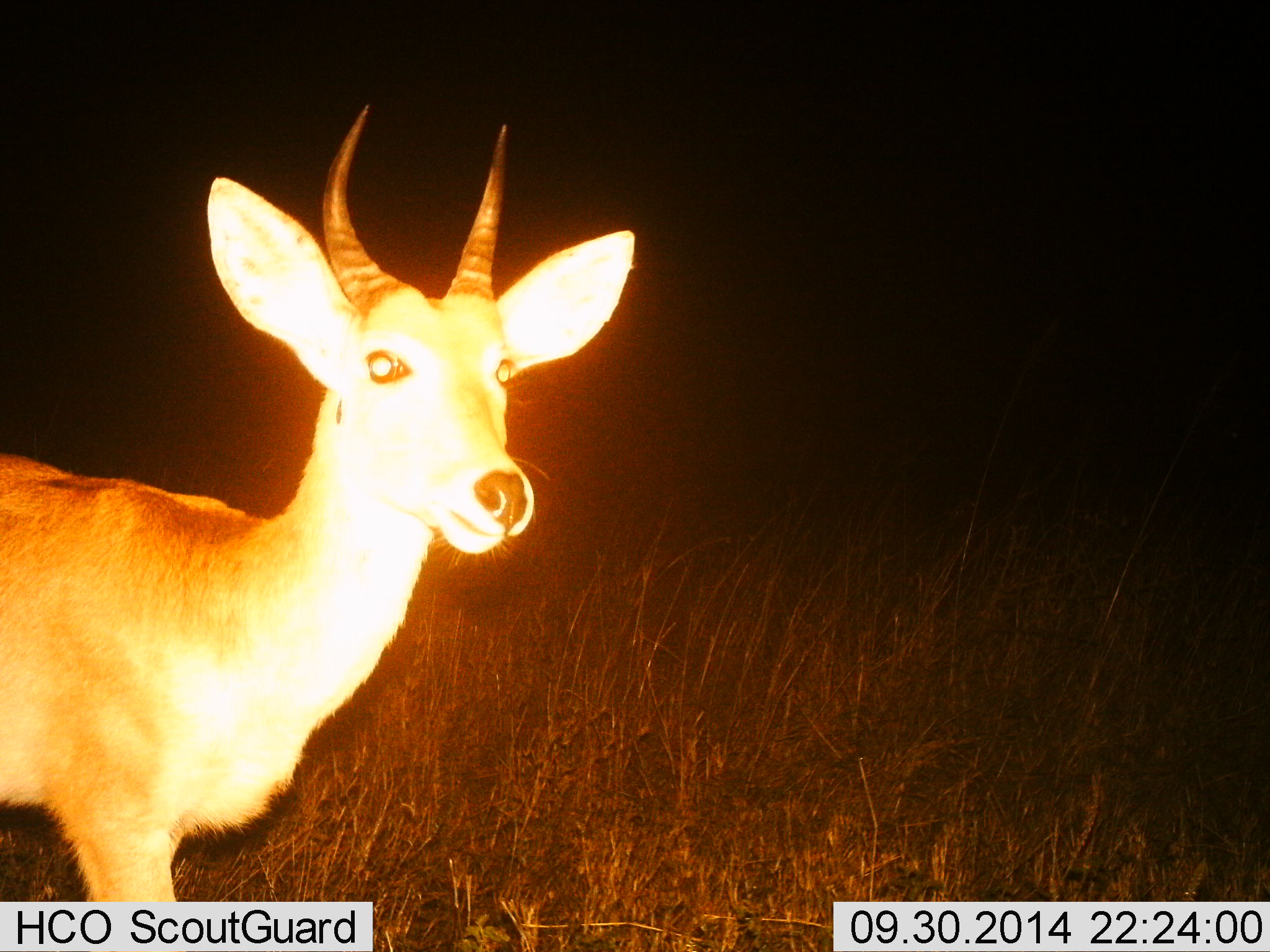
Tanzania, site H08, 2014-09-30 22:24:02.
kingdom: Animalia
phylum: Chordata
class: Mammalia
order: Artiodactyla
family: Bovidae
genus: Redunca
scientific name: Redunca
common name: reedbuck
Reedbuck (Redunca), count 1. Behavior (volunteer vote fractions): standing 100%, resting 0%, moving 0%, interacting 0%. Young present (vote fraction): 0%. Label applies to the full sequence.